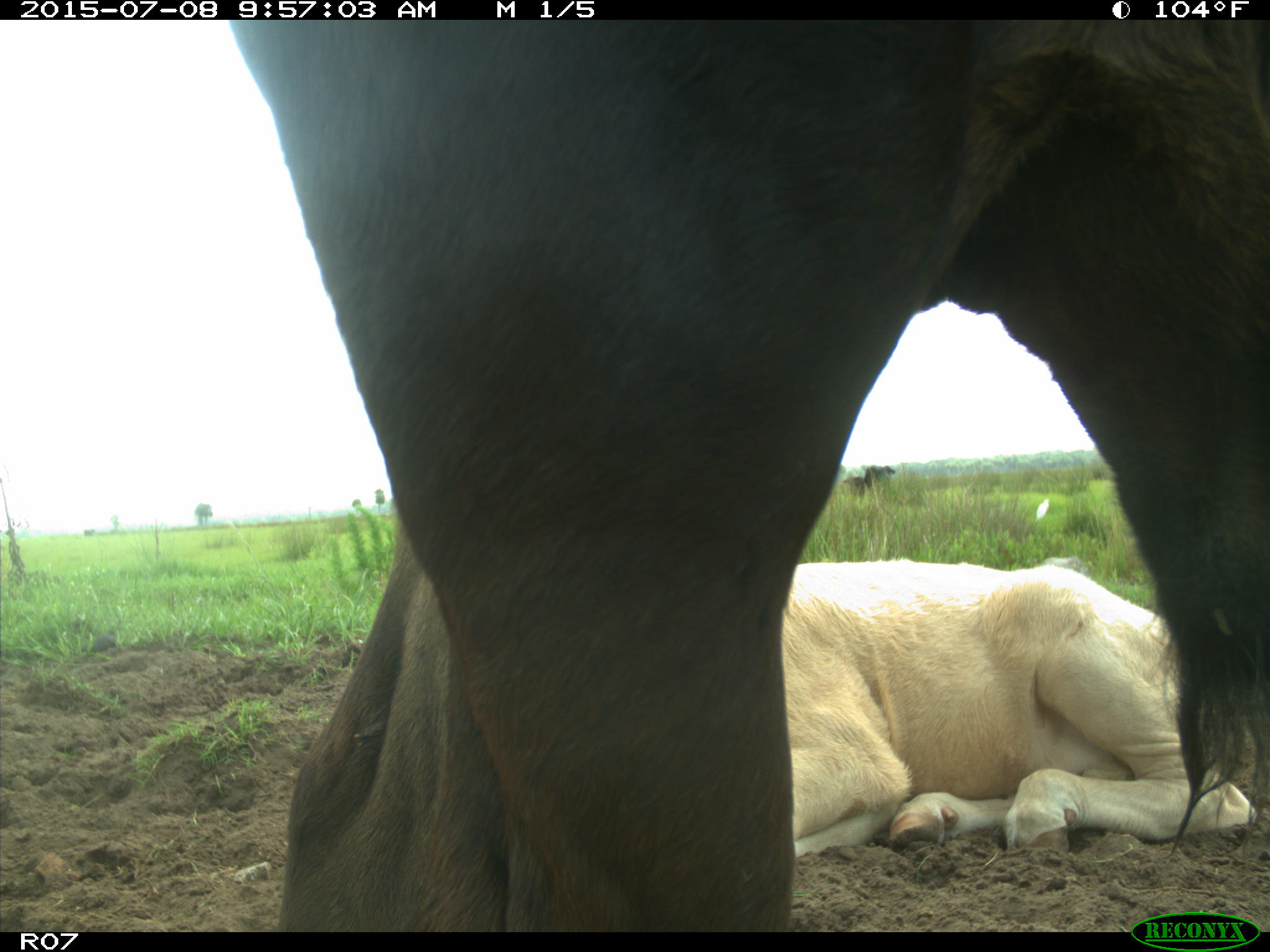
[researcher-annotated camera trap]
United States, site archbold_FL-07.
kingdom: Animalia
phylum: Chordata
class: Mammalia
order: Artiodactyla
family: Bovidae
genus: Bos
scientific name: Bos taurus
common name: domestic cow